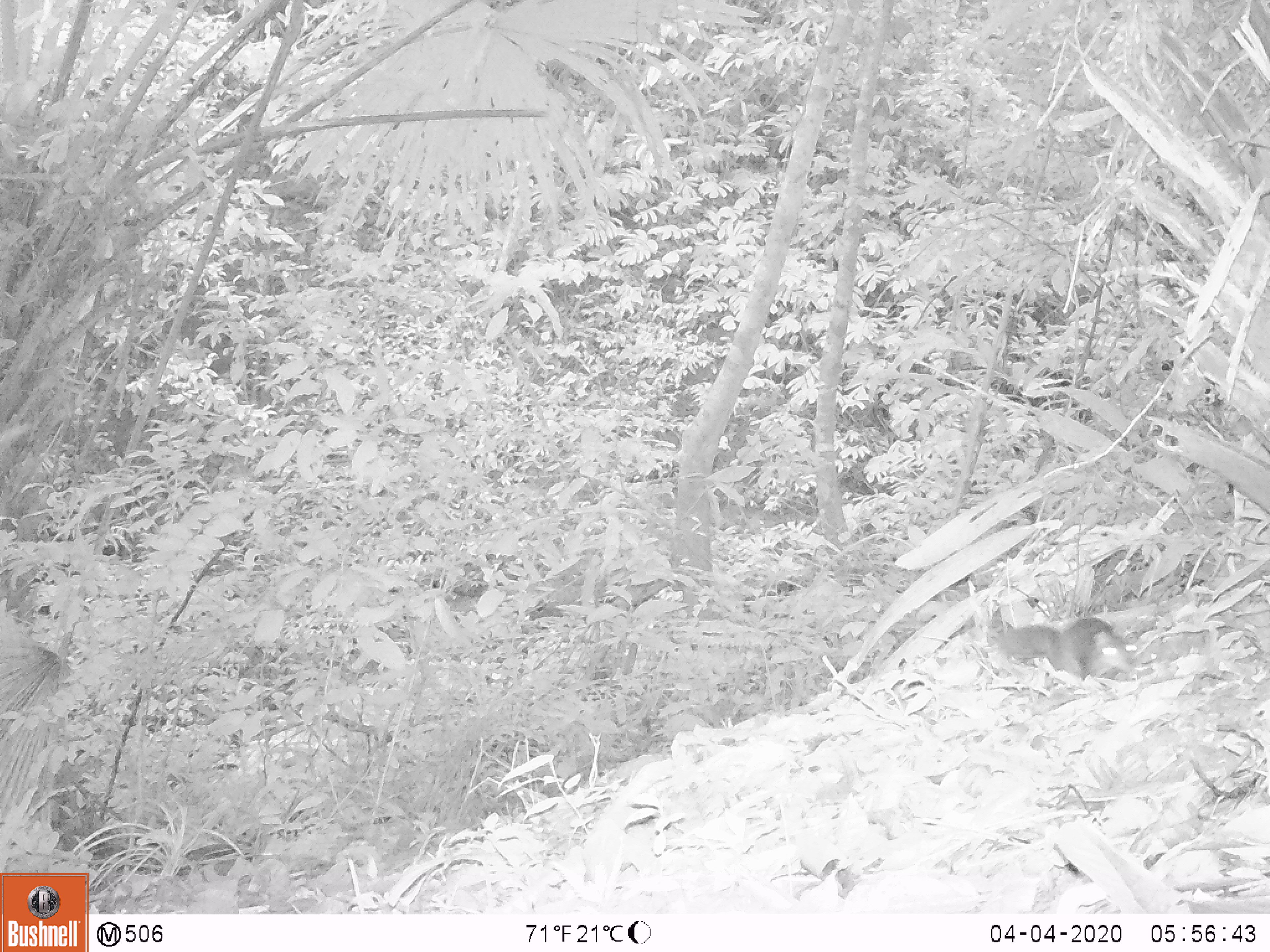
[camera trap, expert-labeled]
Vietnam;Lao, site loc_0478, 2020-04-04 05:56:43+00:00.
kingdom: Animalia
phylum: Chordata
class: Mammalia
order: Rodentia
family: Sciuridae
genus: Dremomys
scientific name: Dremomys rufigenis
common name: red-cheeked squirrel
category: red cheeked squirrel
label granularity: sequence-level